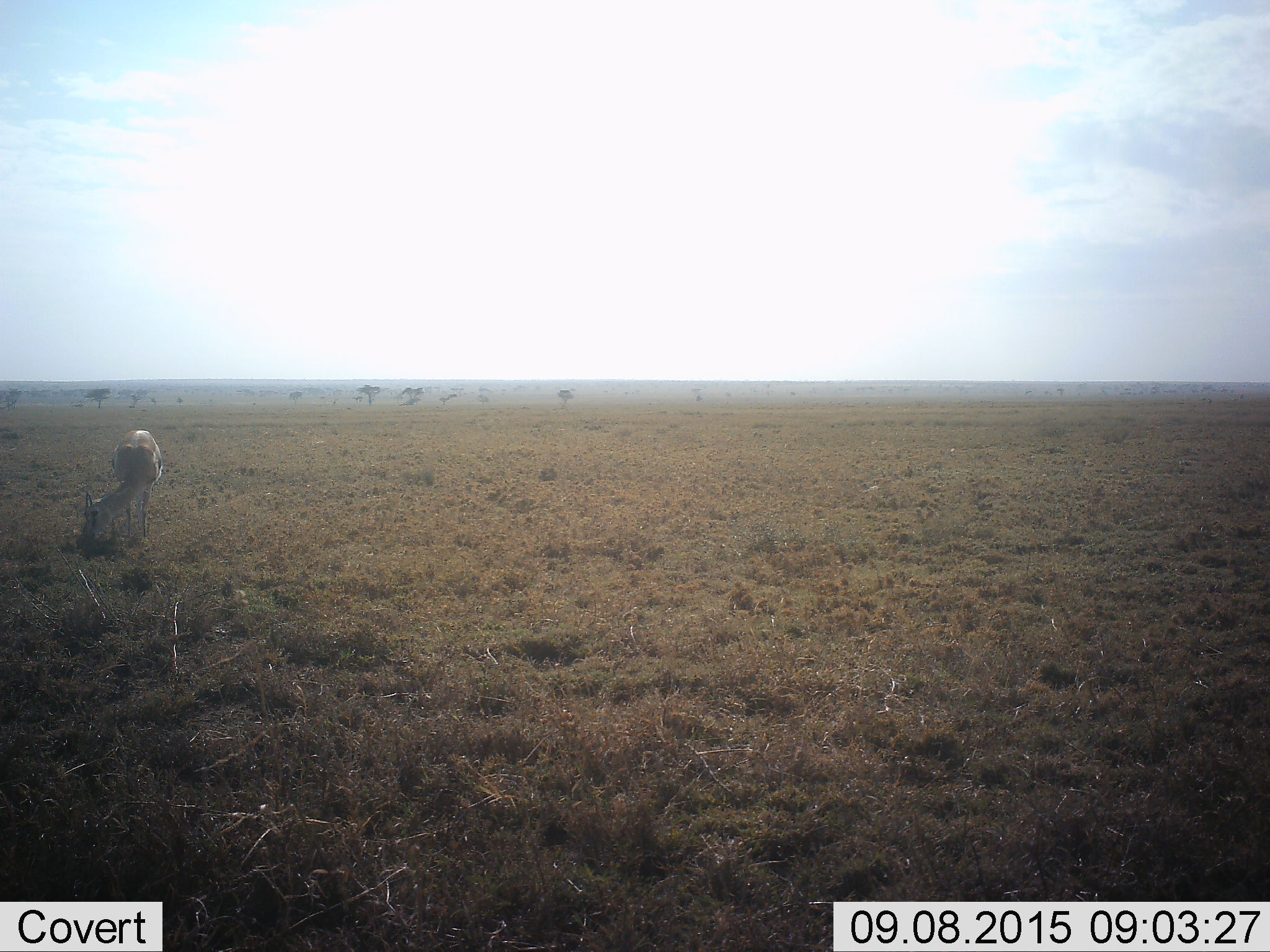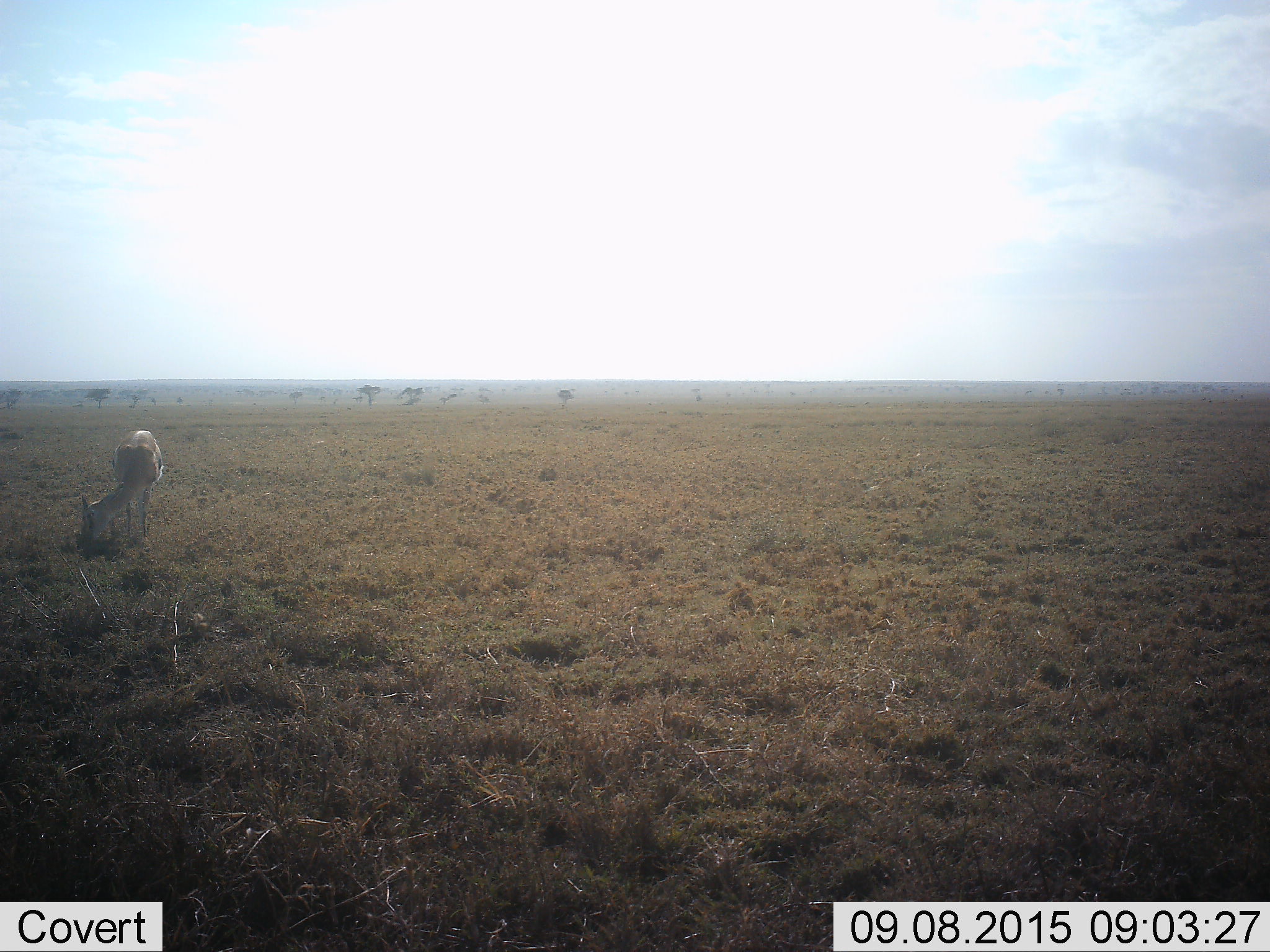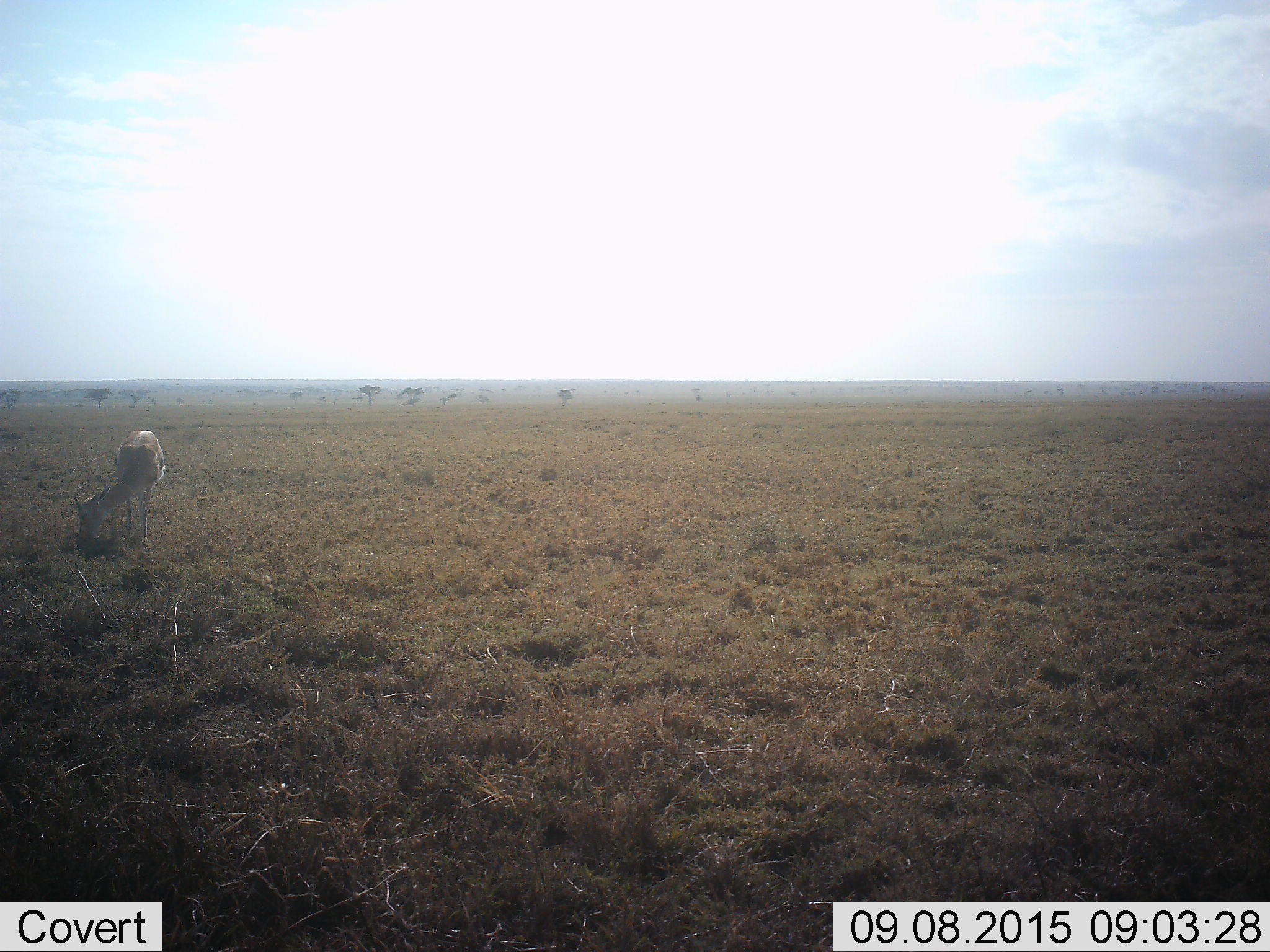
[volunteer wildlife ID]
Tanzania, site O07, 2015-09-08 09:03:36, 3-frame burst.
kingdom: Animalia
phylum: Chordata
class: Mammalia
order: Artiodactyla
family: Bovidae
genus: Eudorcas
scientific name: Eudorcas thomsonii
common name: thomson's gazelle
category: gazellethomsons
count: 1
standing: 29%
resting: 0%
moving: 14%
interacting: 0%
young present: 0%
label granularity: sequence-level